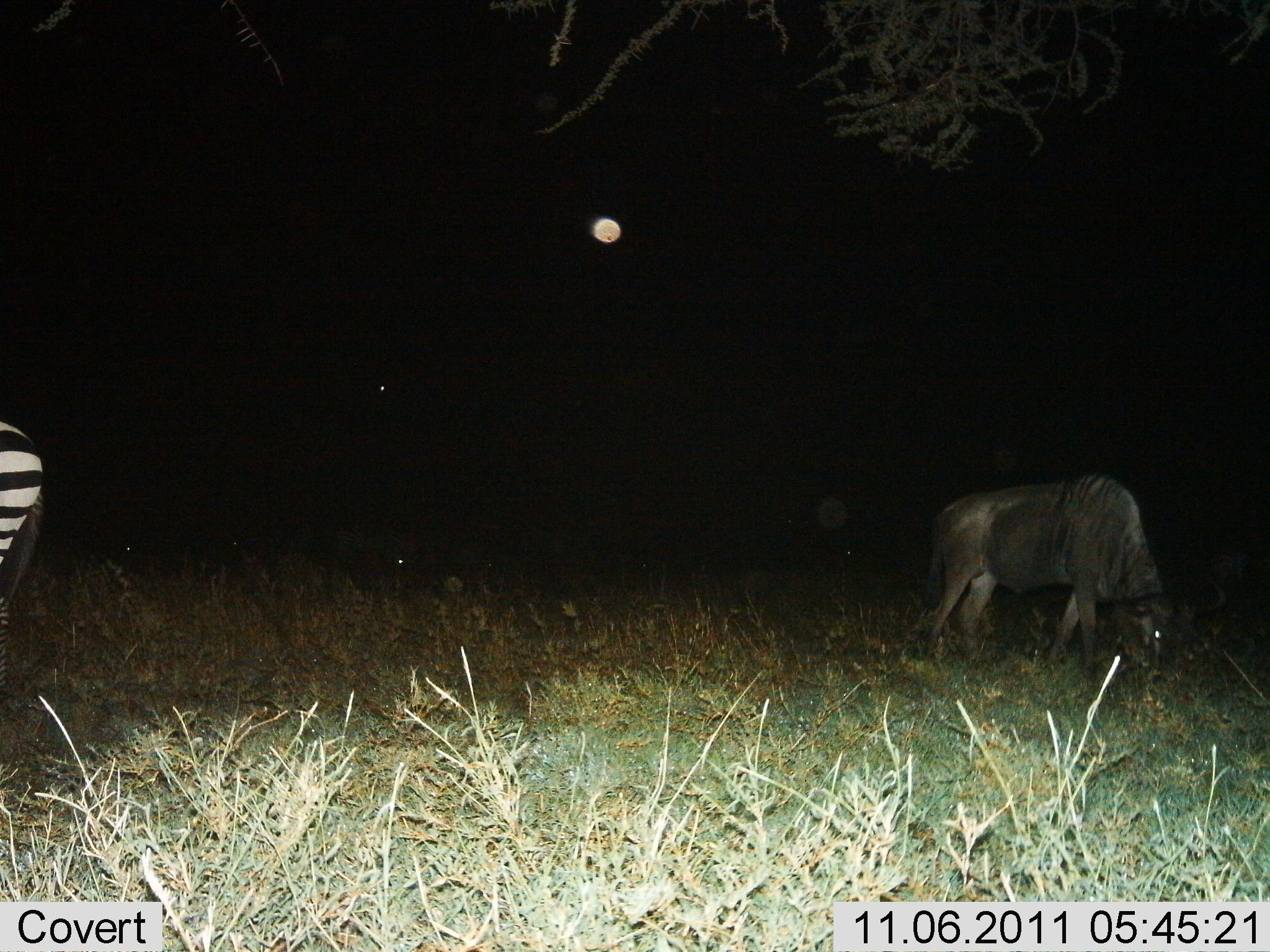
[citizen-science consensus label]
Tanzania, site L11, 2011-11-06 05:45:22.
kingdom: Animalia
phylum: Chordata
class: Mammalia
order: Artiodactyla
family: Bovidae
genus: Connochaetes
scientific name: Connochaetes taurinus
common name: blue wildebeest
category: wildebeest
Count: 1.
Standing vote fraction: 9%.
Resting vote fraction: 0%.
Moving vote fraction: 0%.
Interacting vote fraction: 0%.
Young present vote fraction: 0%.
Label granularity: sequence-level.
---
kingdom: Animalia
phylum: Chordata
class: Mammalia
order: Perissodactyla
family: Equidae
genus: Equus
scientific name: Equus quagga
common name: plains zebra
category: zebra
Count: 1.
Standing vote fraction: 75%.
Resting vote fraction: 0%.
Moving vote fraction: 8%.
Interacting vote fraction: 0%.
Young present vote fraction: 0%.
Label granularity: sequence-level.